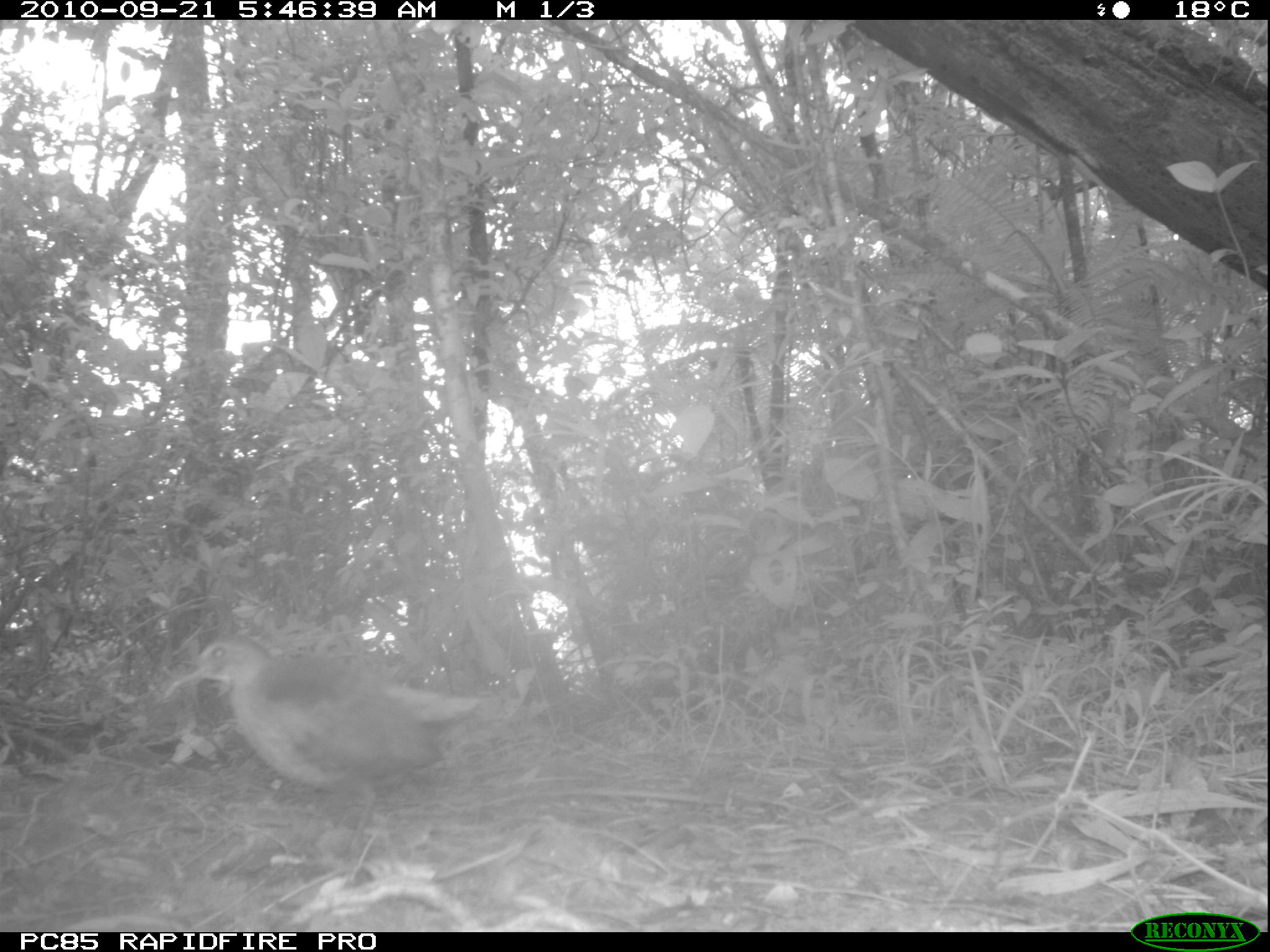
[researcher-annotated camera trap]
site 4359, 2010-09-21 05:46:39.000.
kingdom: Animalia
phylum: Chordata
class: Aves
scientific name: Aves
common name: bird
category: unknown bird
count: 1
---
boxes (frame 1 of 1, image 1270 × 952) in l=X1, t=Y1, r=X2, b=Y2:
unknown bird: l=156, t=629, r=444, b=872